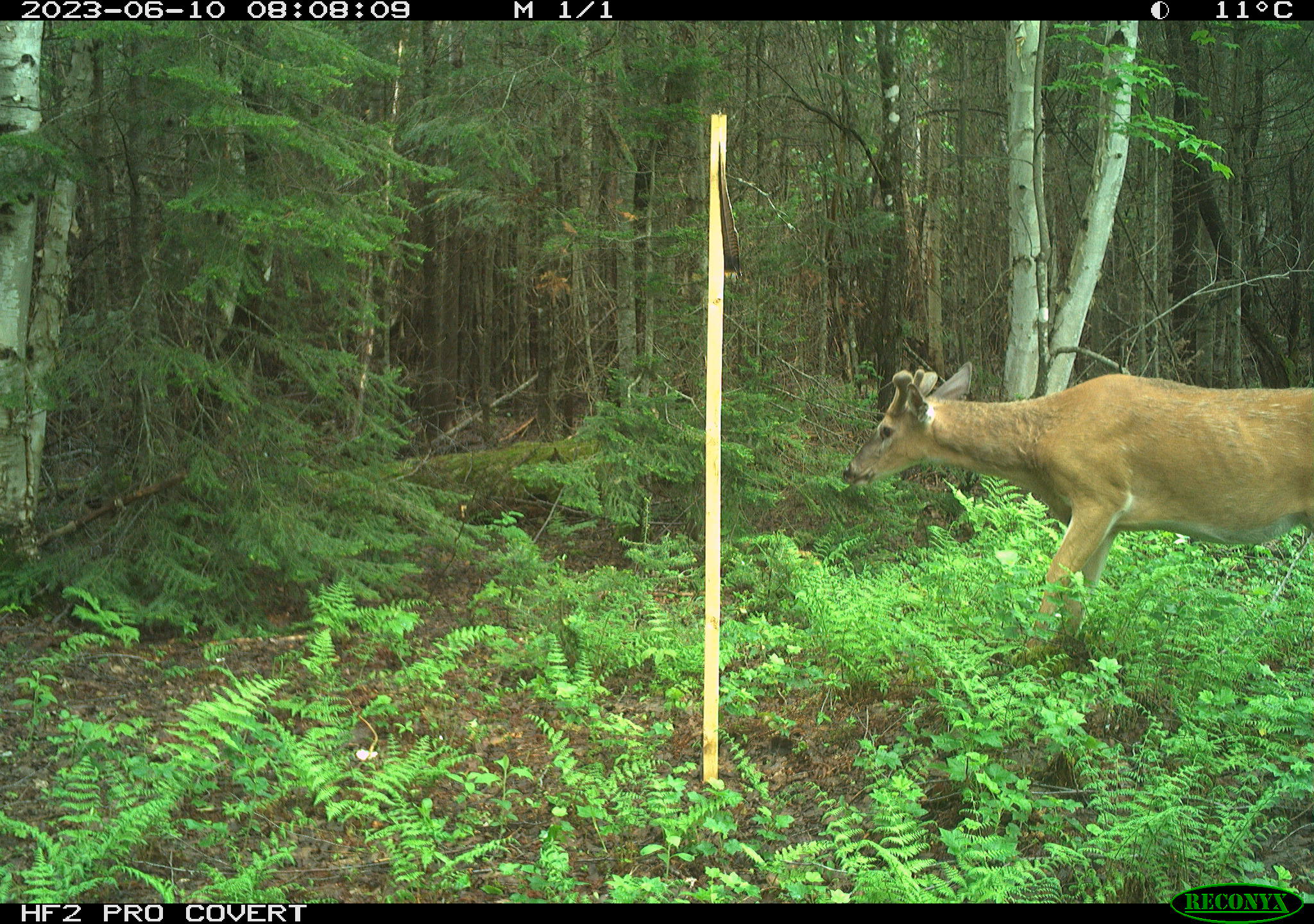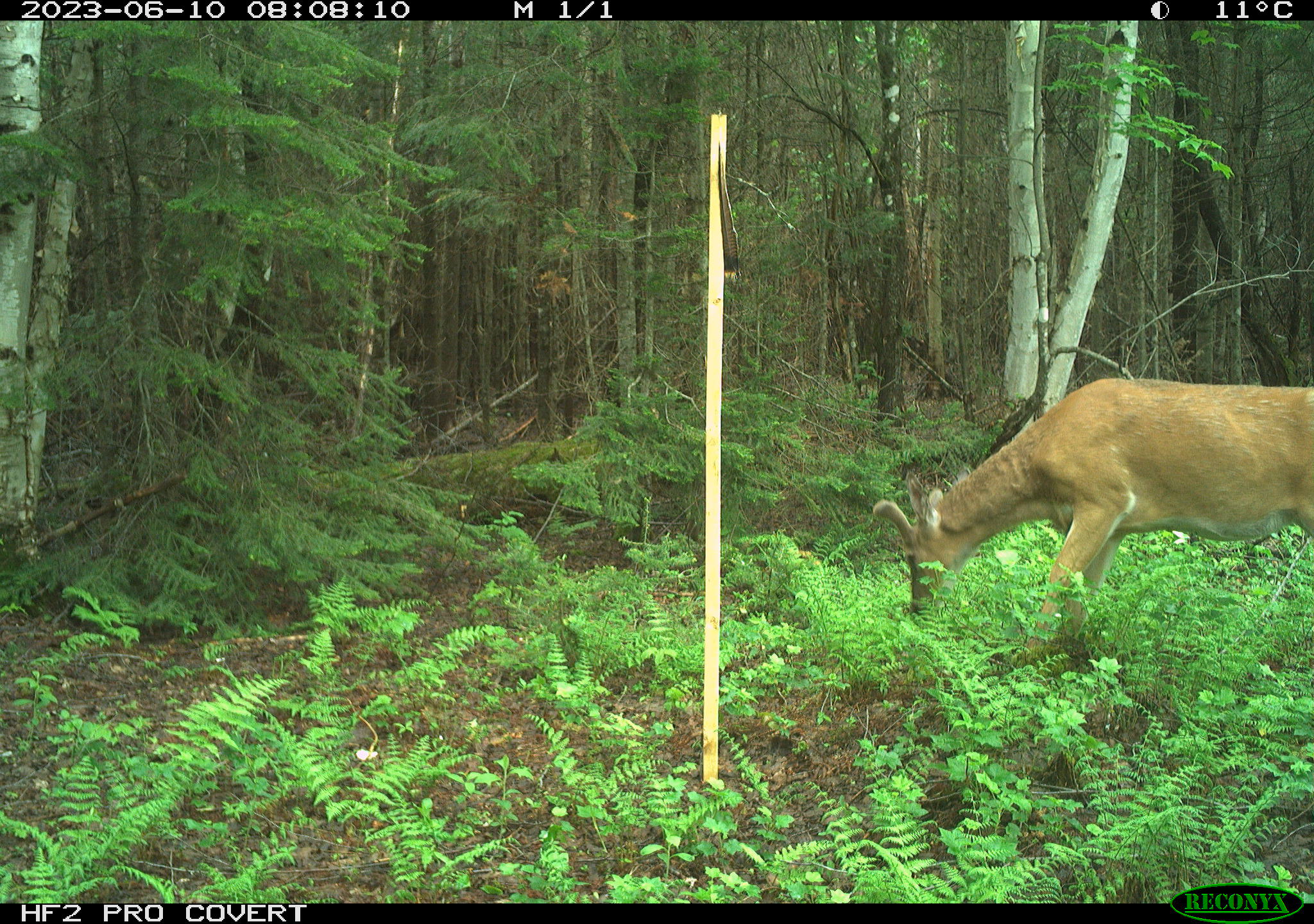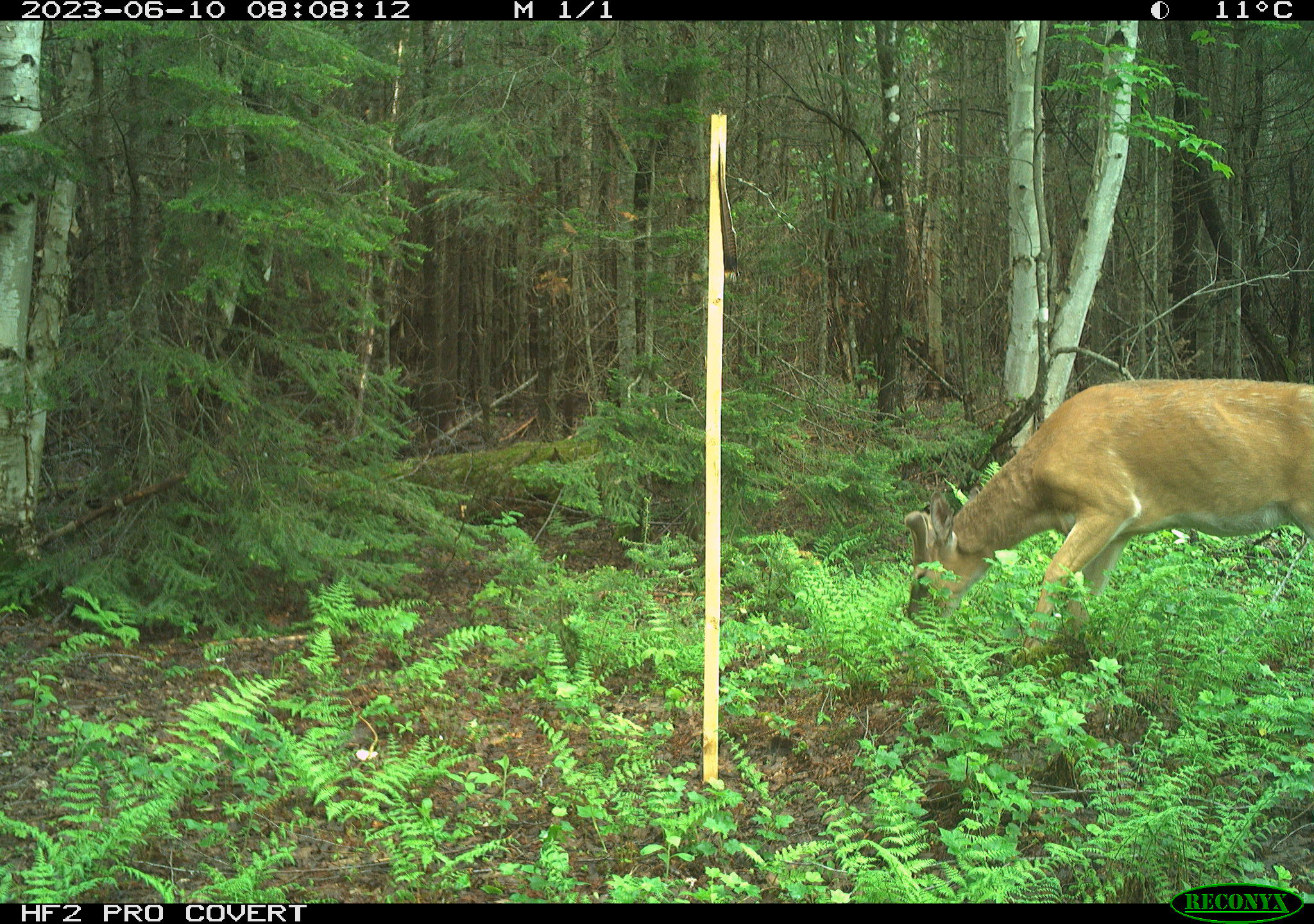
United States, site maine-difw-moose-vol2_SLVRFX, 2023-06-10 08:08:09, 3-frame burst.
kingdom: Animalia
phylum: Chordata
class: Mammalia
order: Artiodactyla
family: Cervidae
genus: Odocoileus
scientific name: Odocoileus virginianus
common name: white-tailed deer